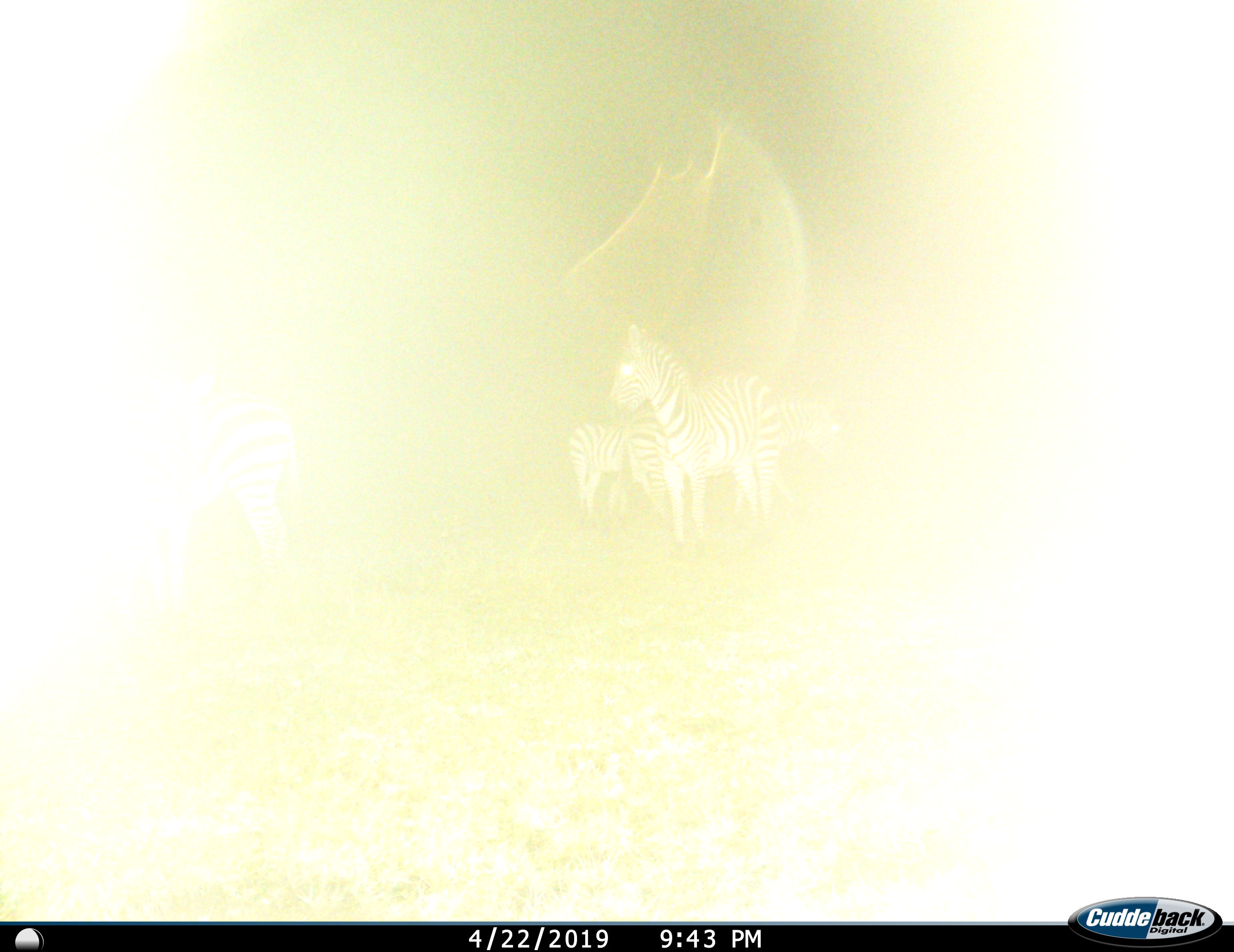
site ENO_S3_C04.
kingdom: Animalia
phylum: Chordata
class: Mammalia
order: Perissodactyla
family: Equidae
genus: Equus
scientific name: Equus quagga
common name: plains zebra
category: zebraplains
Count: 3.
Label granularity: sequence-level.